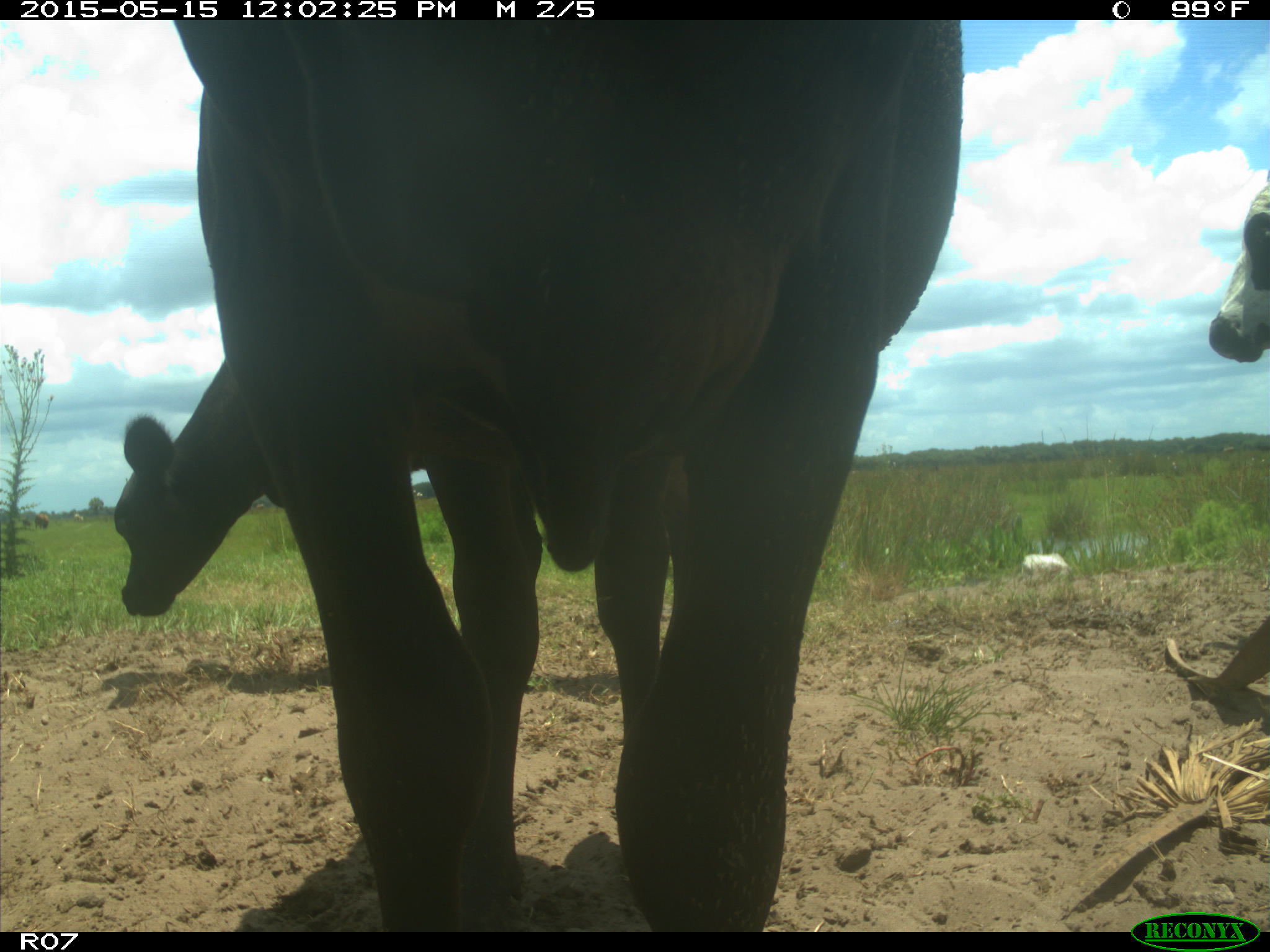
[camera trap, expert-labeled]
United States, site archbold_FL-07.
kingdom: Animalia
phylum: Chordata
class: Mammalia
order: Artiodactyla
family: Bovidae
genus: Bos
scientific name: Bos taurus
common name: domestic cow